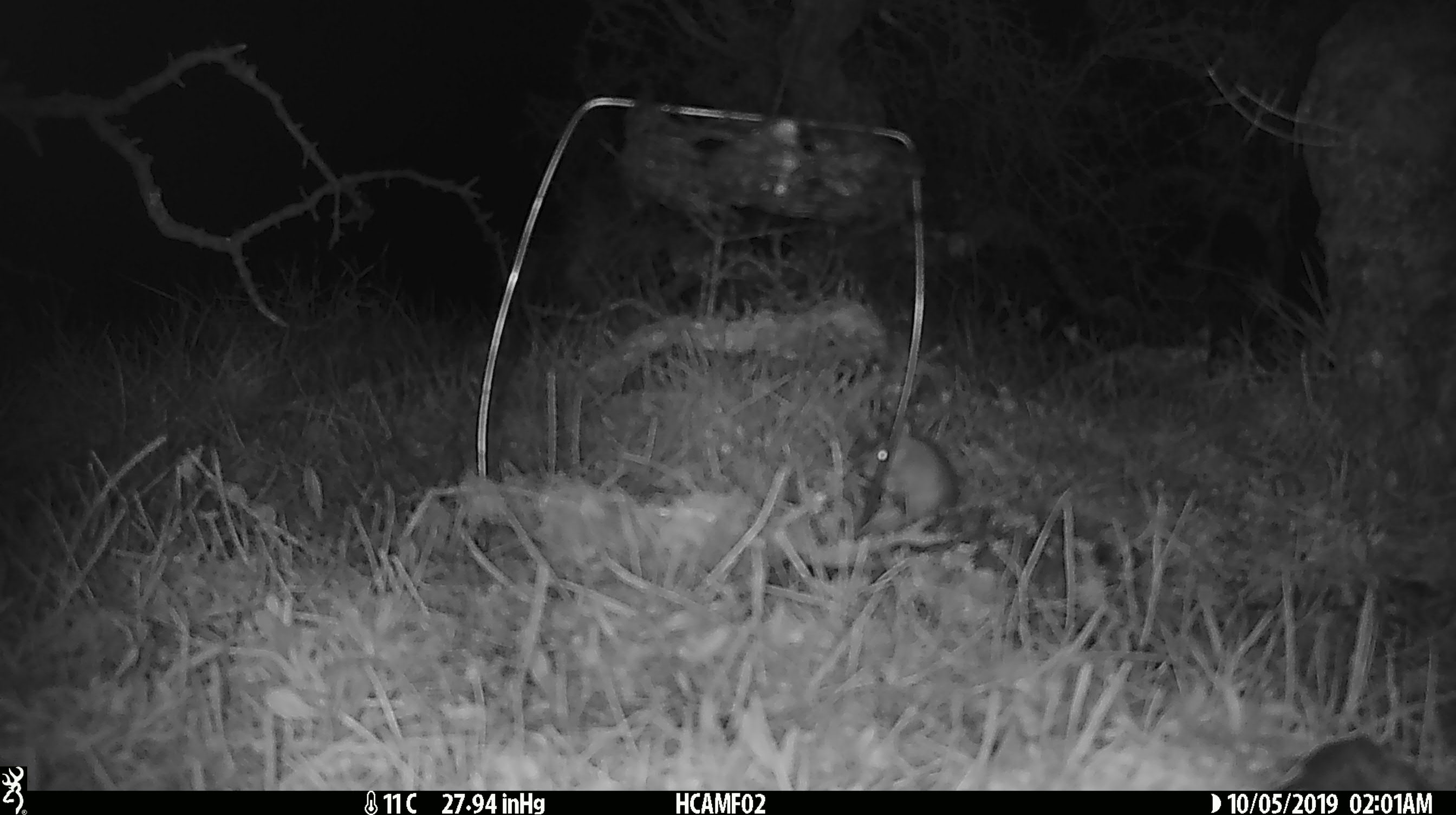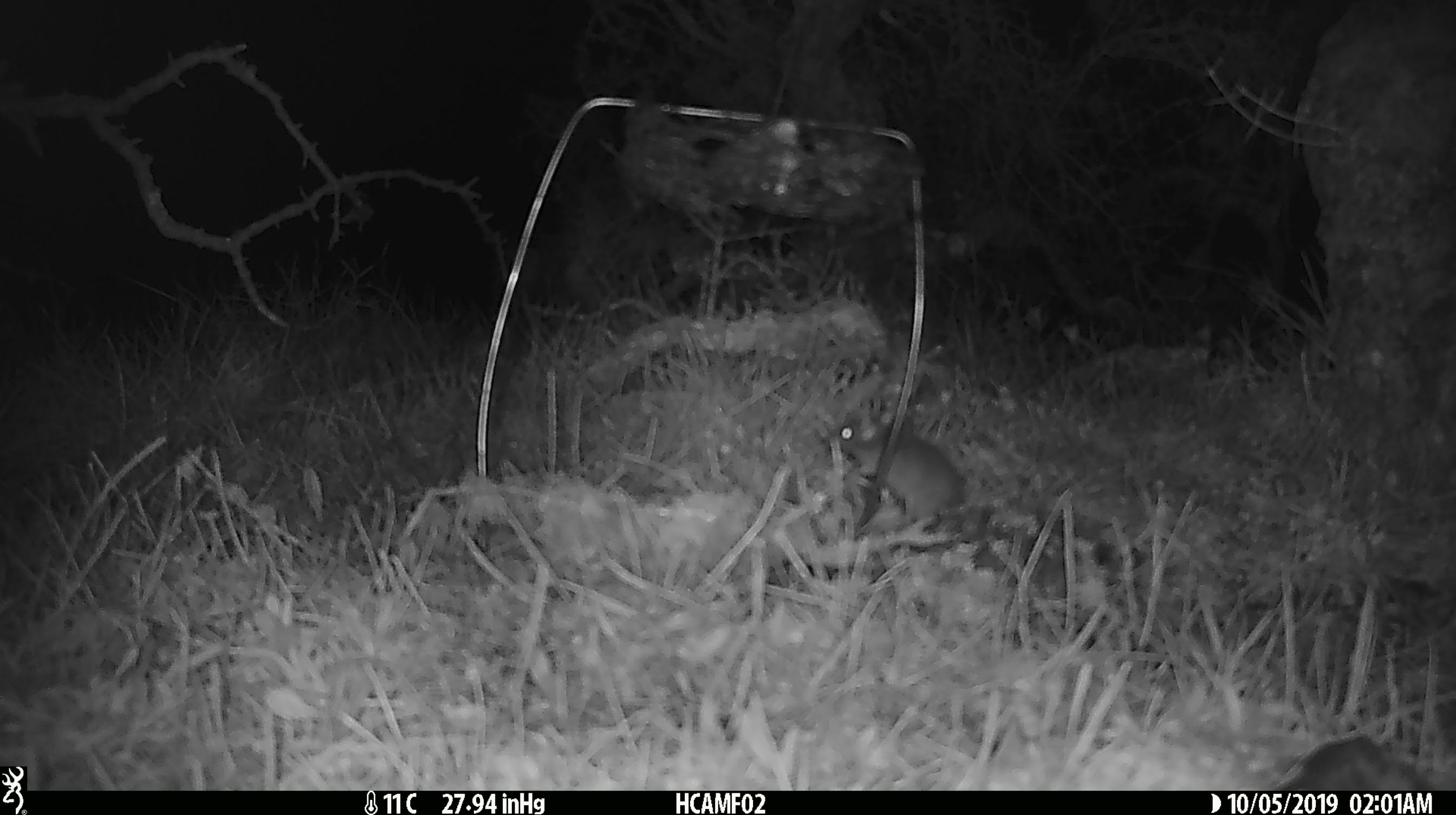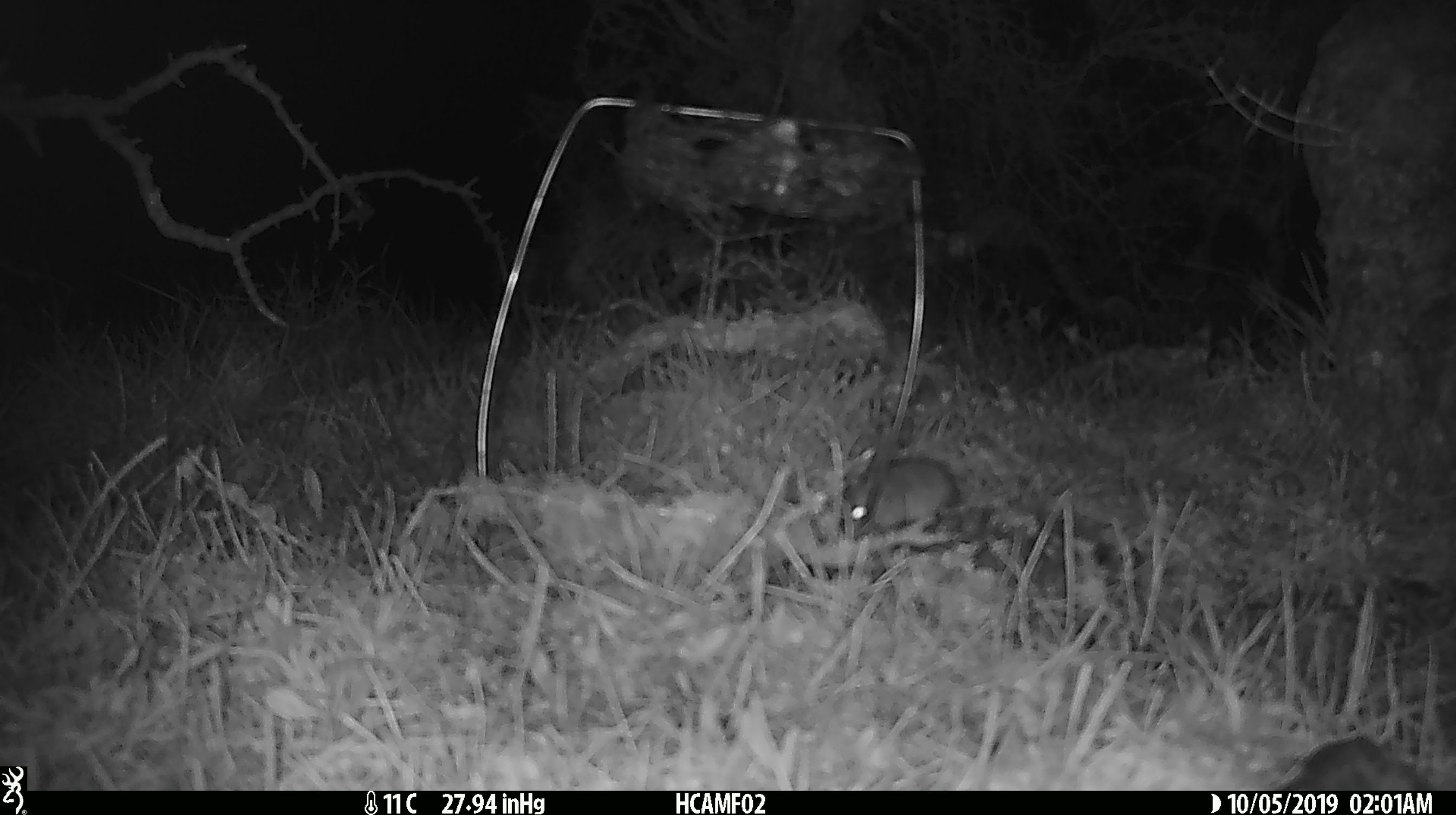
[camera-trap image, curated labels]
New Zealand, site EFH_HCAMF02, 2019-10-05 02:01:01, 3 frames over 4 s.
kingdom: Animalia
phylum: Chordata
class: Mammalia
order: Rodentia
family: Muridae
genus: Mus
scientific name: Mus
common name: mouse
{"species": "mouse (Mus)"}